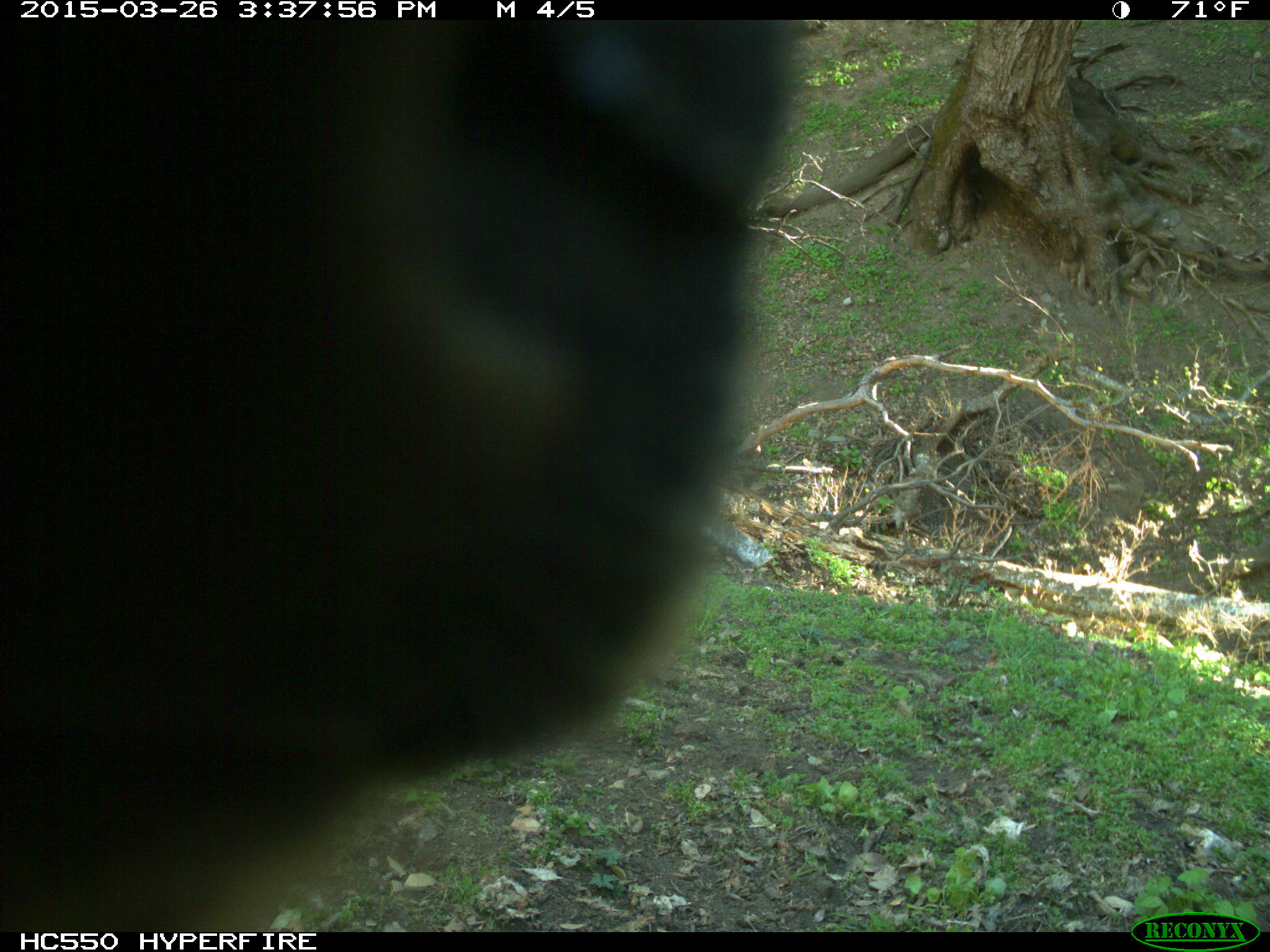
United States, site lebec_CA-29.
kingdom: Animalia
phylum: Chordata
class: Mammalia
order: Artiodactyla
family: Bovidae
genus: Bos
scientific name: Bos taurus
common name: domestic cow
Bos taurus (domestic cow).